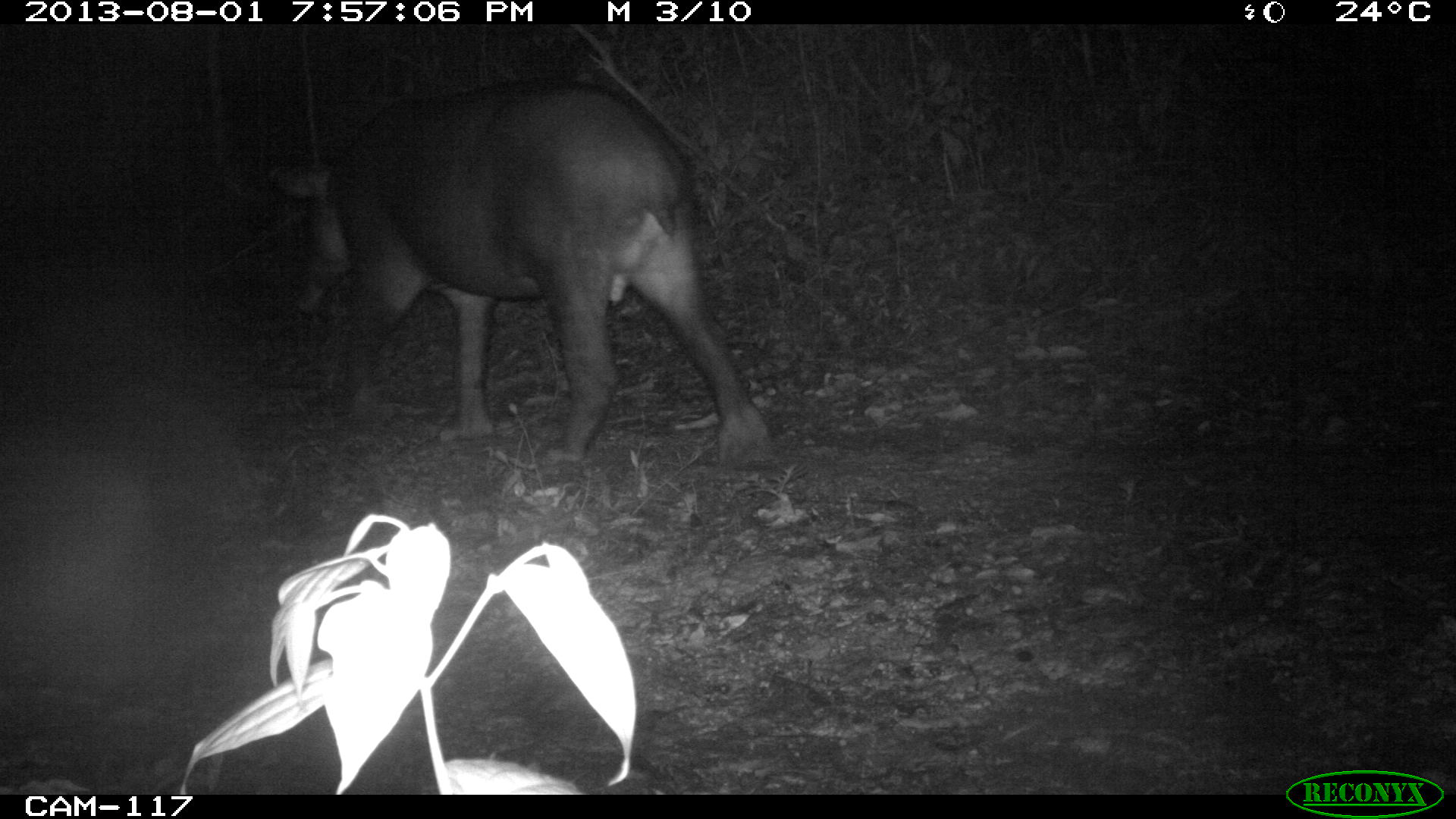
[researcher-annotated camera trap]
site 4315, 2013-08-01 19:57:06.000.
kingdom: Animalia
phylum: Chordata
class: Mammalia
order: Perissodactyla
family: Tapiridae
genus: Tapirus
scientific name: Tapirus bairdii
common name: baird's tapir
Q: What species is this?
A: Tapirus bairdii (baird's tapir).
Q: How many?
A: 1.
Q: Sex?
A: Male.